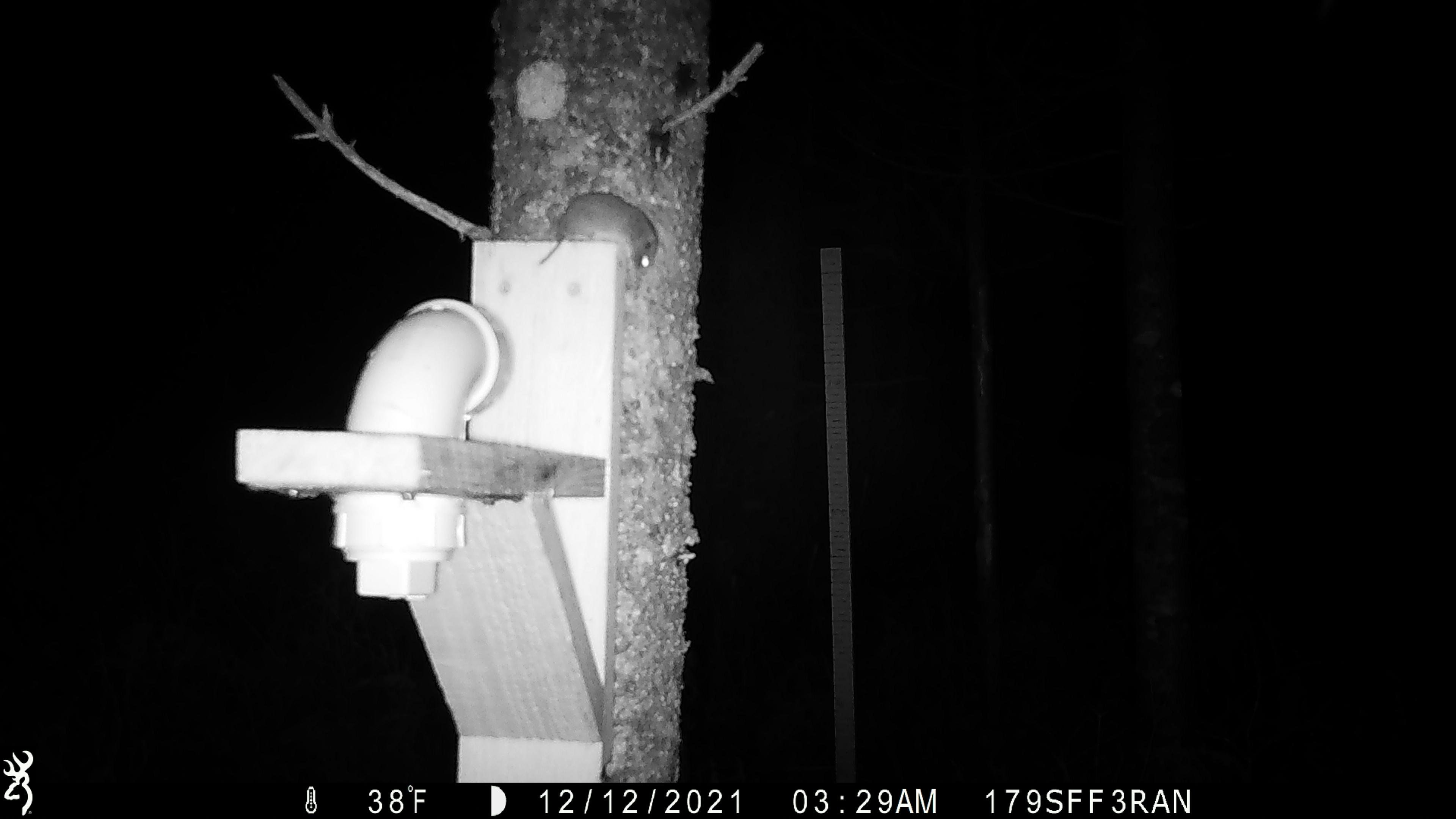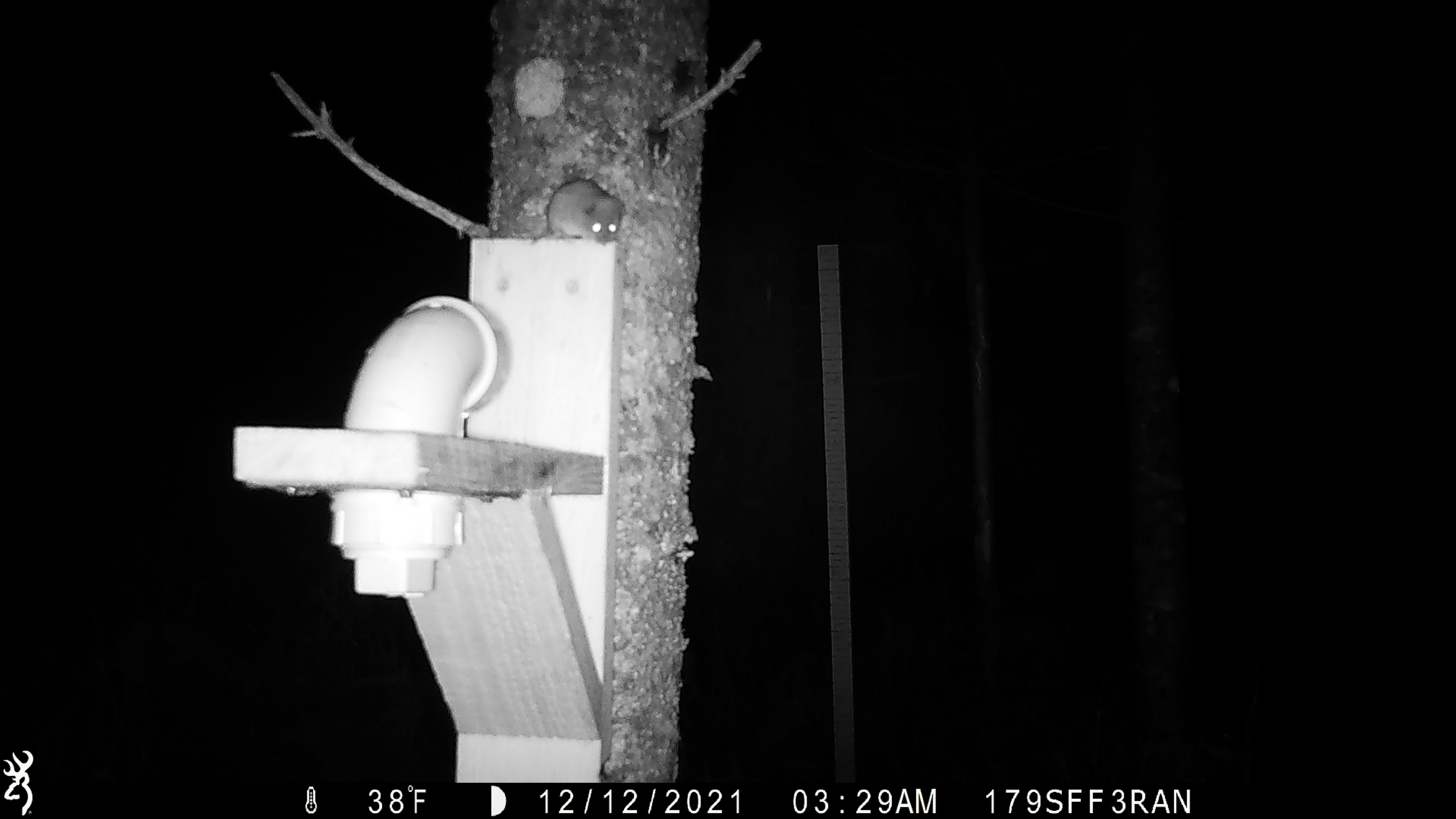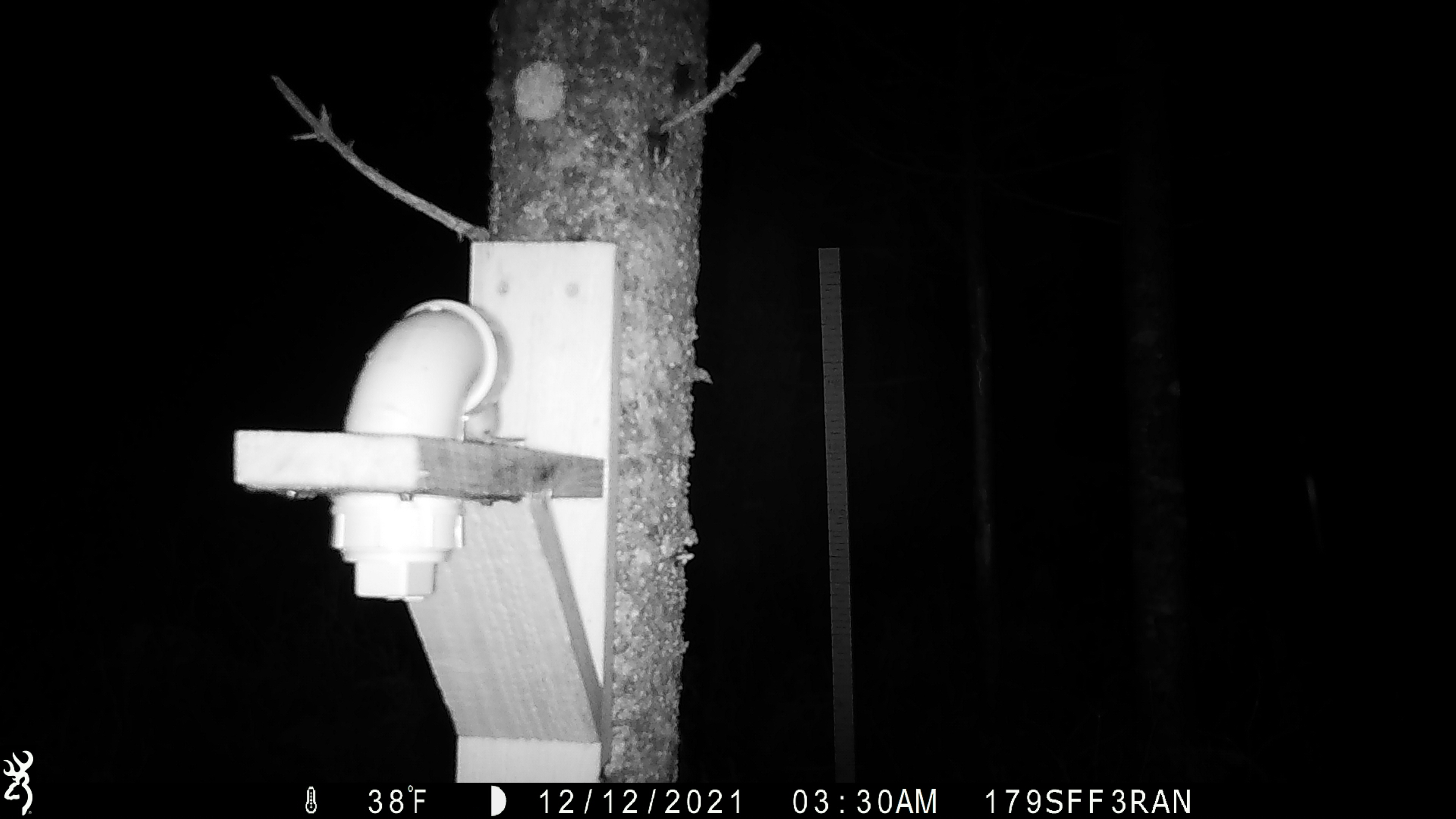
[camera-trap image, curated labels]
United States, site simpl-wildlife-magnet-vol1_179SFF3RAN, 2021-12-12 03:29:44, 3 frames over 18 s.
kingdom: Animalia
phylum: Chordata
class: Mammalia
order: Rodentia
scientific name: Rodentia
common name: mouse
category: mouse sp.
Mouse sp. (mouse) (Rodentia).